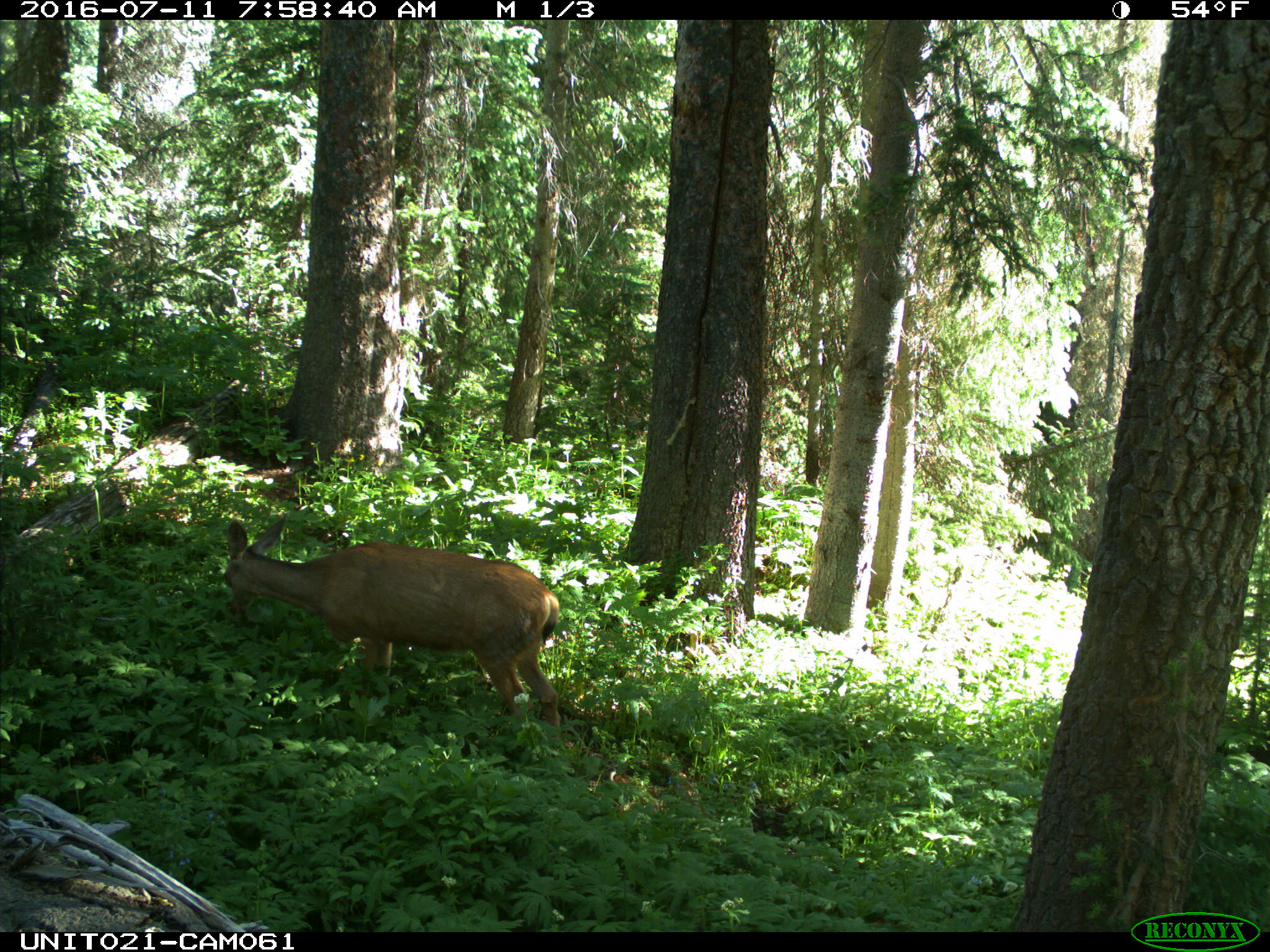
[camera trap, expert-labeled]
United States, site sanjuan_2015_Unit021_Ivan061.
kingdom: Animalia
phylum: Chordata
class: Mammalia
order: Artiodactyla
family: Cervidae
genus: Odocoileus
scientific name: Odocoileus hemionus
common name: mule deer